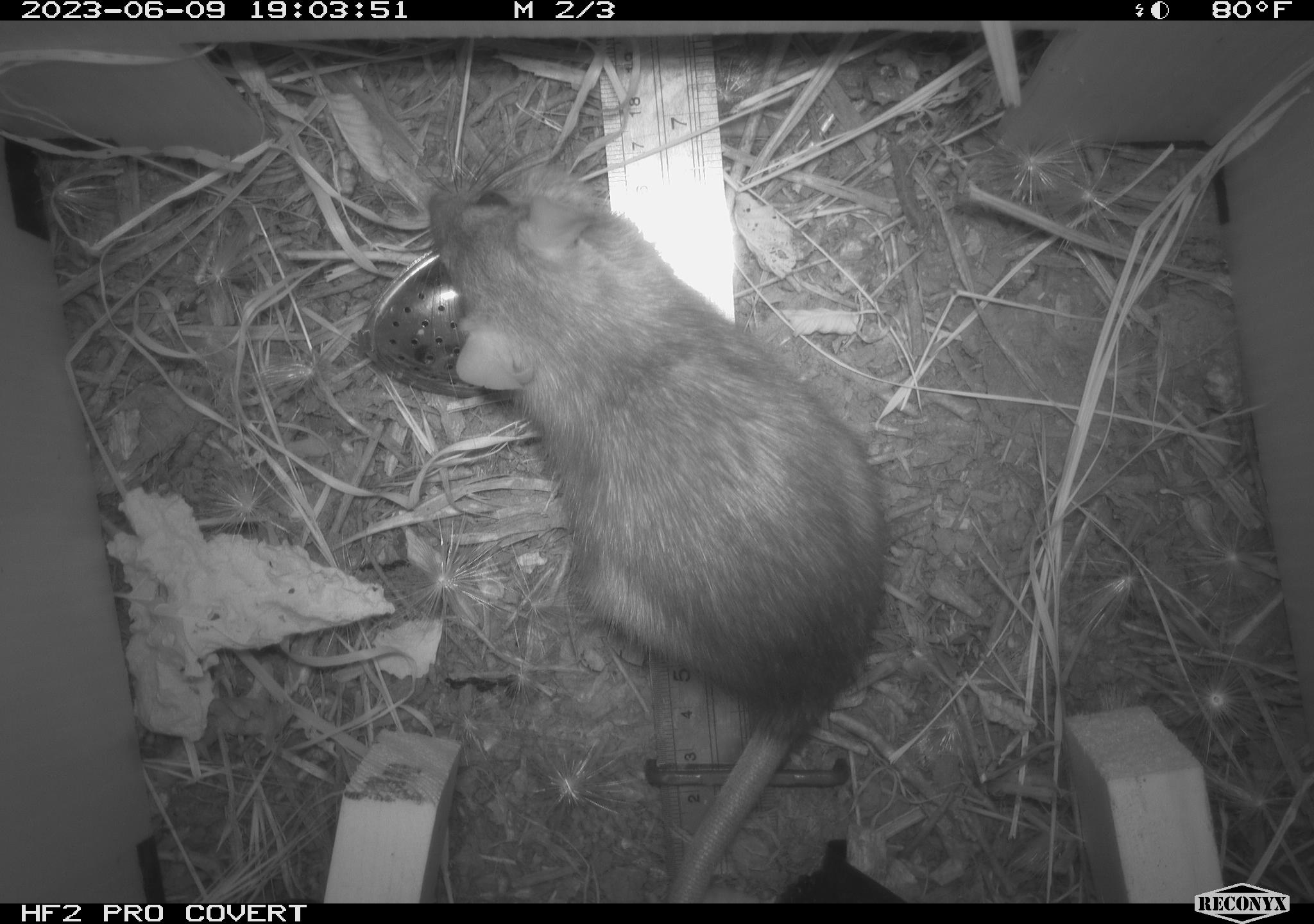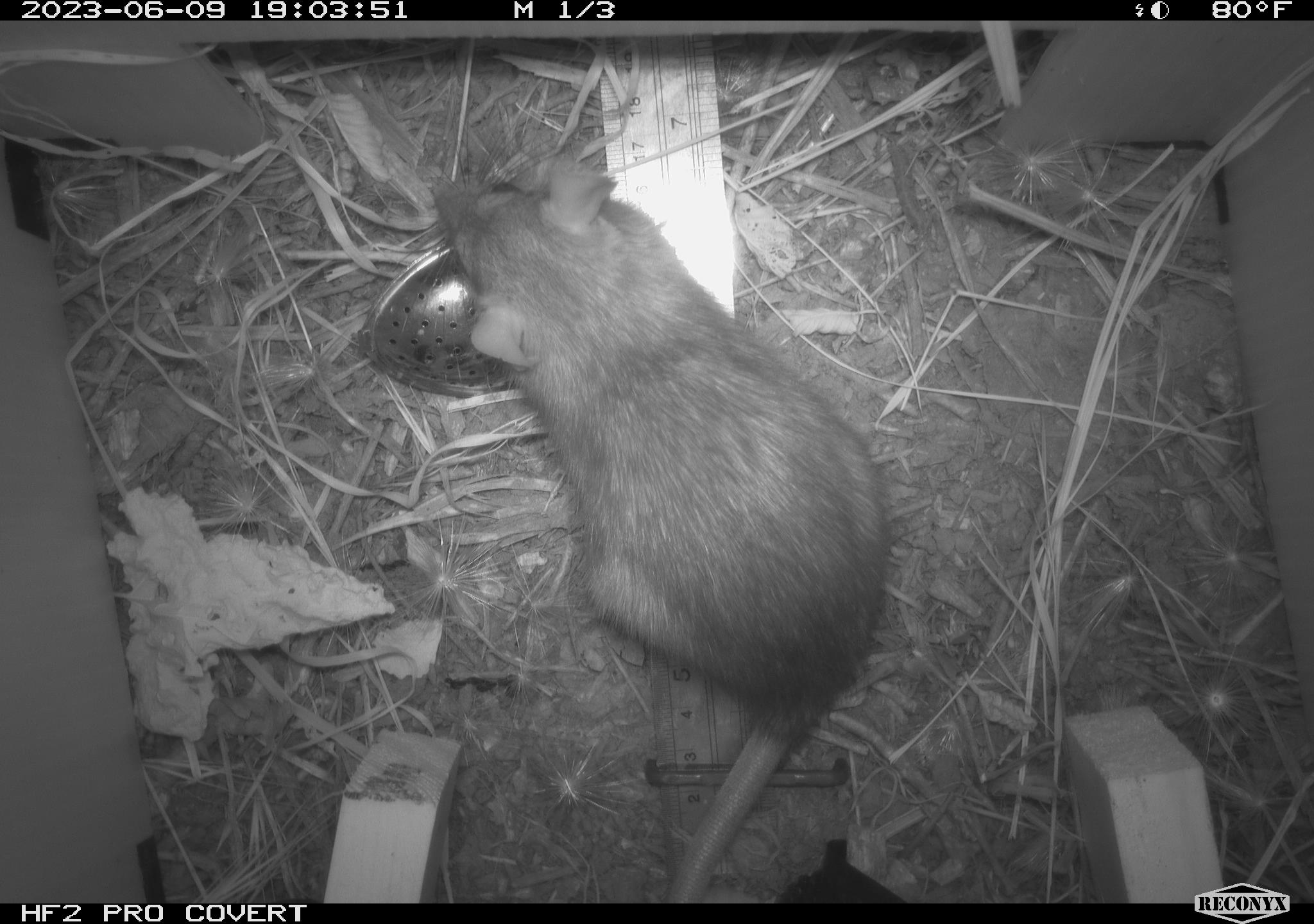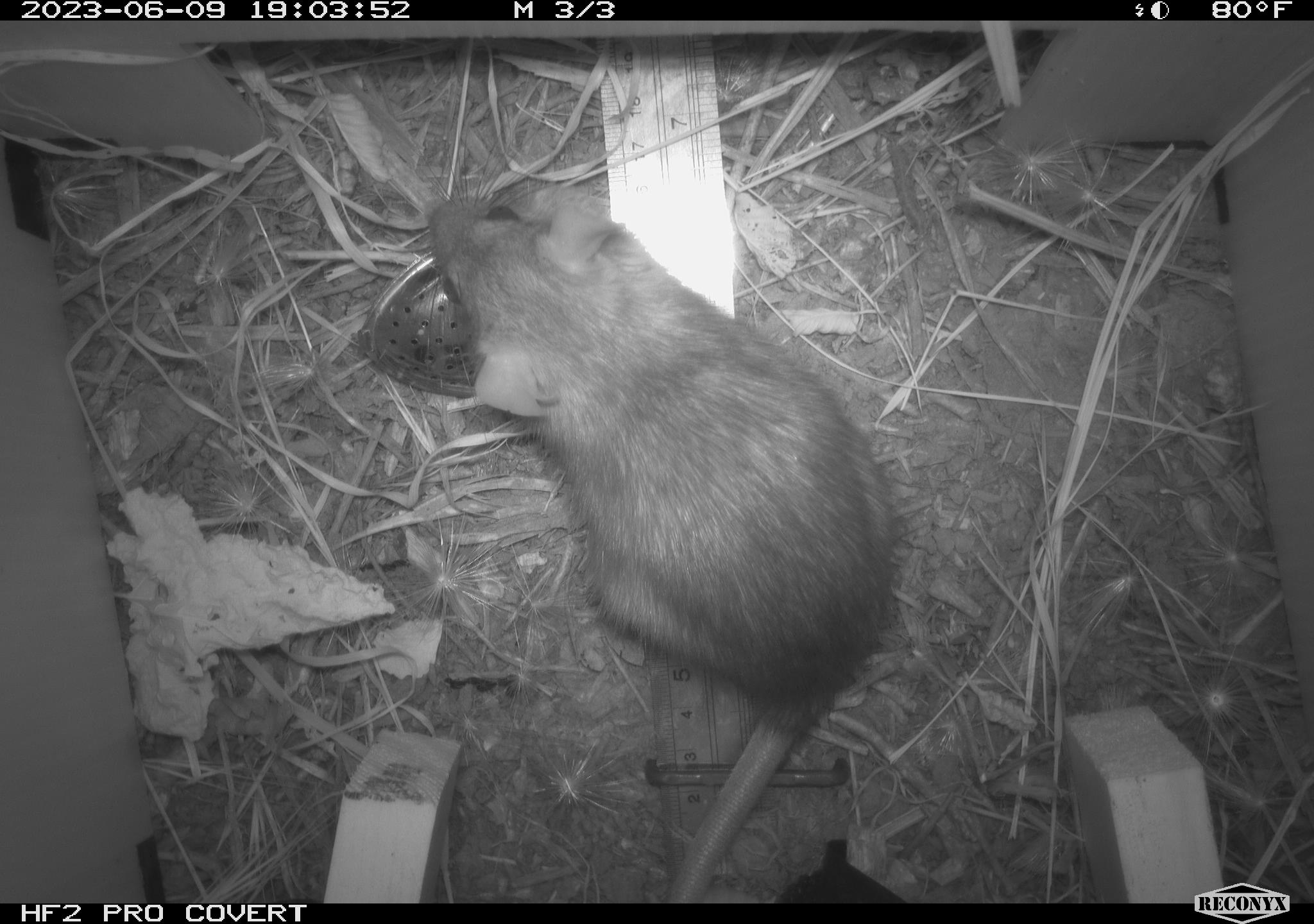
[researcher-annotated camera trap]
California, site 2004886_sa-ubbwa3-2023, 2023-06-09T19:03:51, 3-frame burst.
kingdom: Animalia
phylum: Chordata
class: Mammalia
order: Rodentia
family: Muridae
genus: Rattus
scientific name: Rattus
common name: rat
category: rattus species